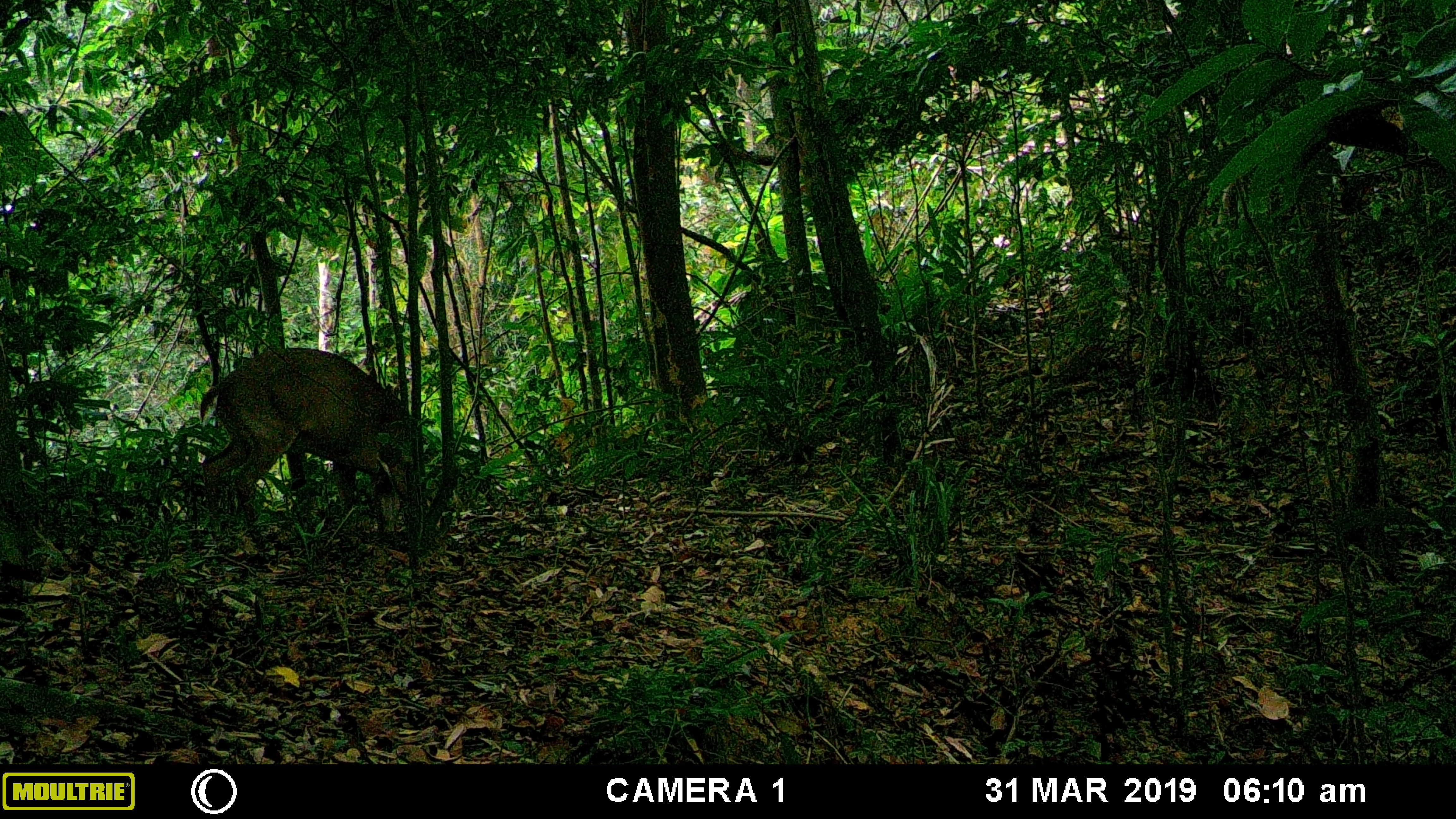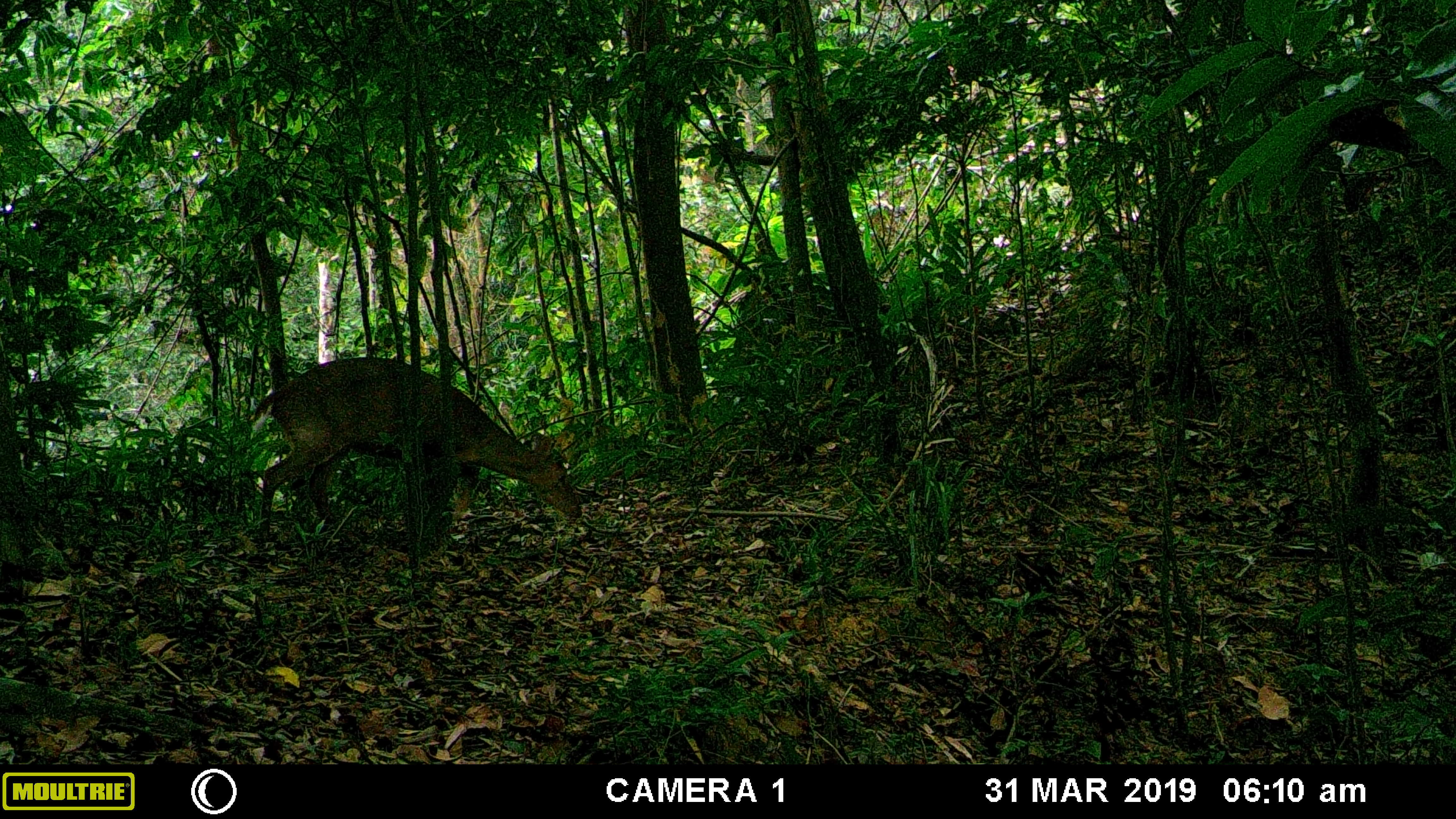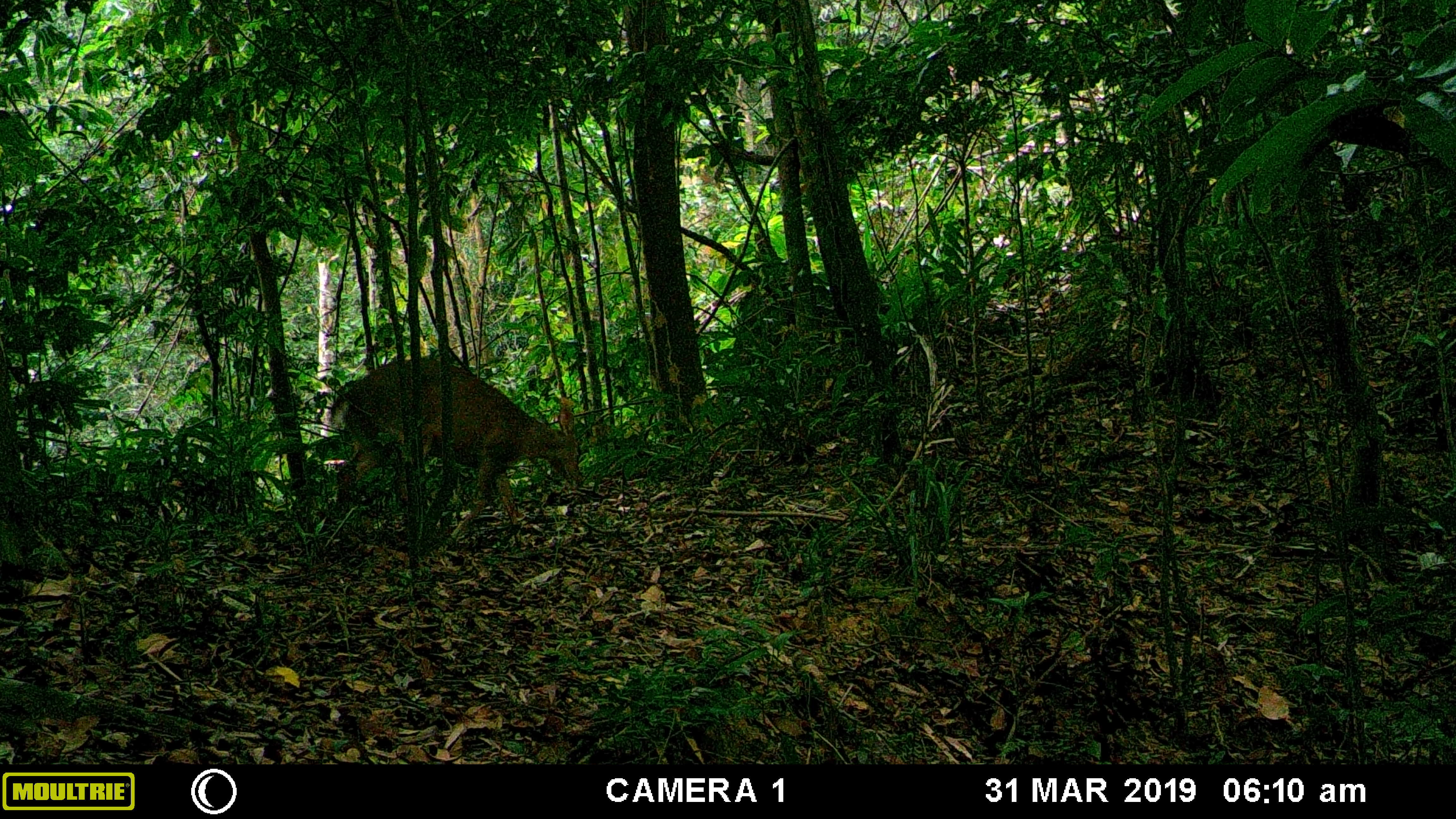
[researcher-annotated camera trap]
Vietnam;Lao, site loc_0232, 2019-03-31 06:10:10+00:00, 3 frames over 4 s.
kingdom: Animalia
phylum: Chordata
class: Mammalia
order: Artiodactyla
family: Cervidae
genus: Muntiacus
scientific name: Muntiacus vuquangensis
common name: large-antlered muntjac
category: large antlered muntjac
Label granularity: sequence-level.